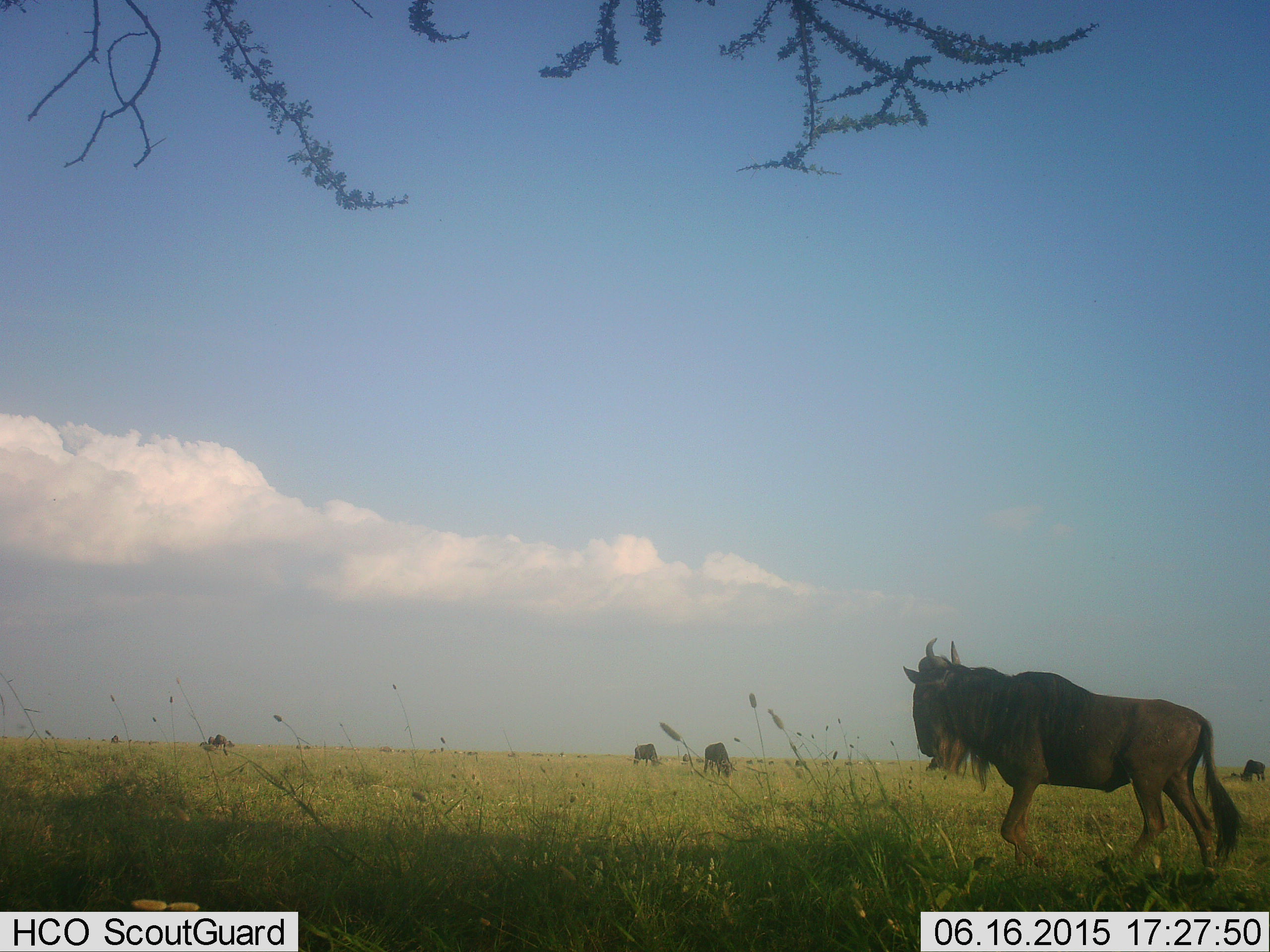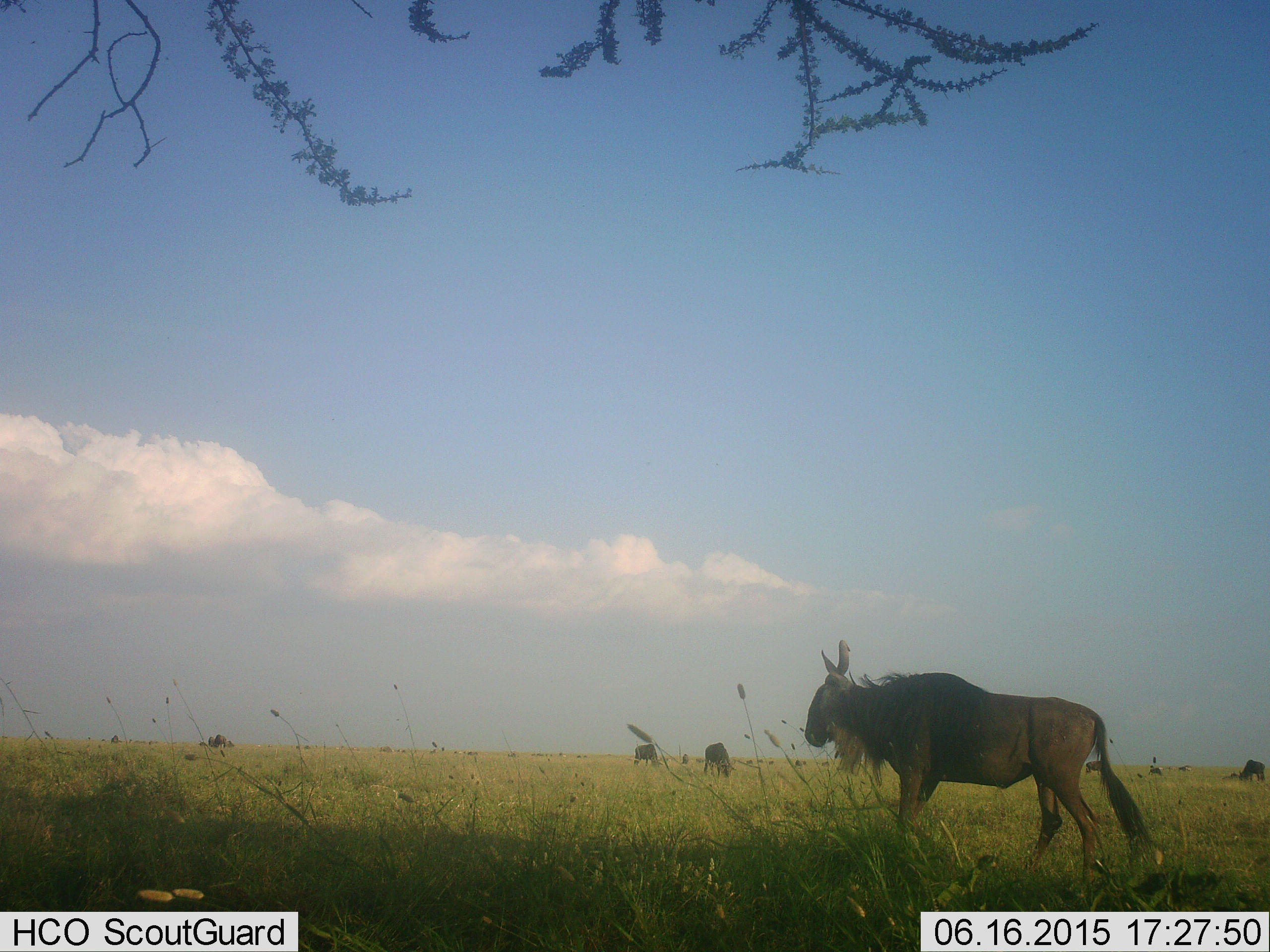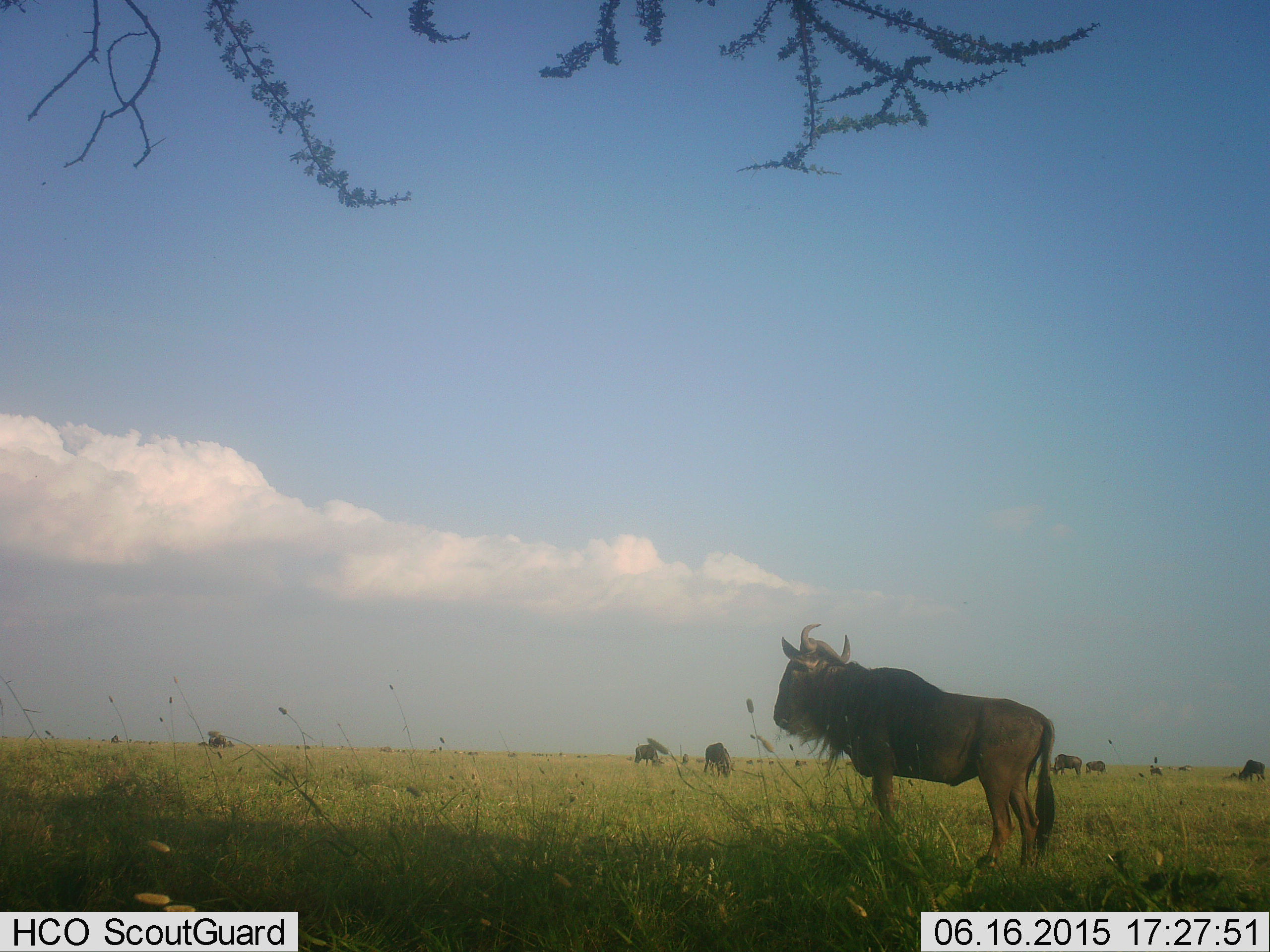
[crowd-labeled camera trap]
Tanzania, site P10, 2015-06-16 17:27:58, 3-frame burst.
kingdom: Animalia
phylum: Chordata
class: Mammalia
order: Artiodactyla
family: Bovidae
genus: Connochaetes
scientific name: Connochaetes taurinus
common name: blue wildebeest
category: wildebeest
Wildebeest (blue wildebeest) (Connochaetes taurinus), count 6. Behavior (volunteer vote fractions): standing 70%, resting 0%, moving 60%, interacting 0%. Young present (vote fraction): 0%. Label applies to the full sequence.